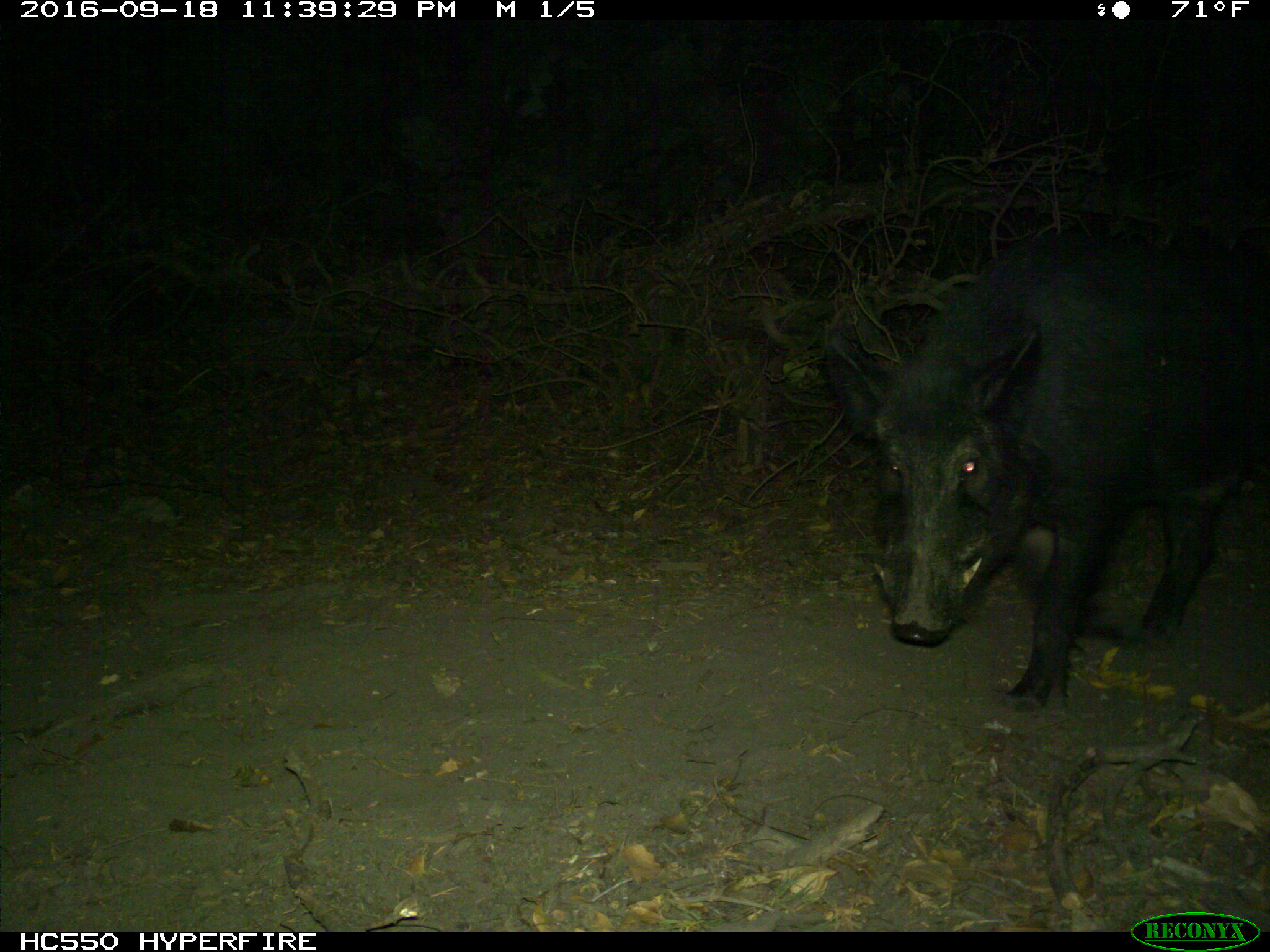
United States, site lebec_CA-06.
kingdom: Animalia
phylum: Chordata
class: Mammalia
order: Artiodactyla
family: Suidae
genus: Sus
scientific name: Sus scrofa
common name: wild boar